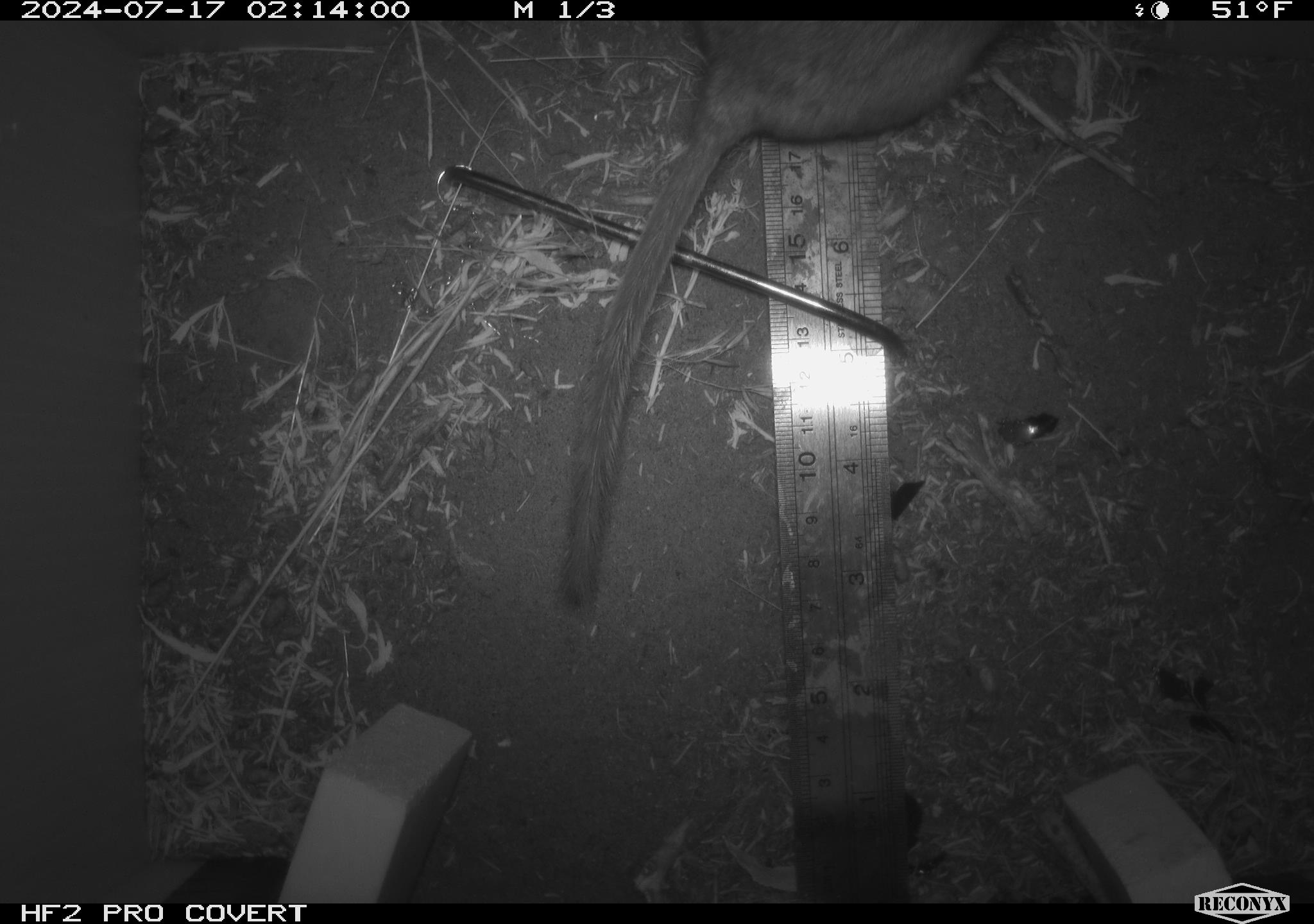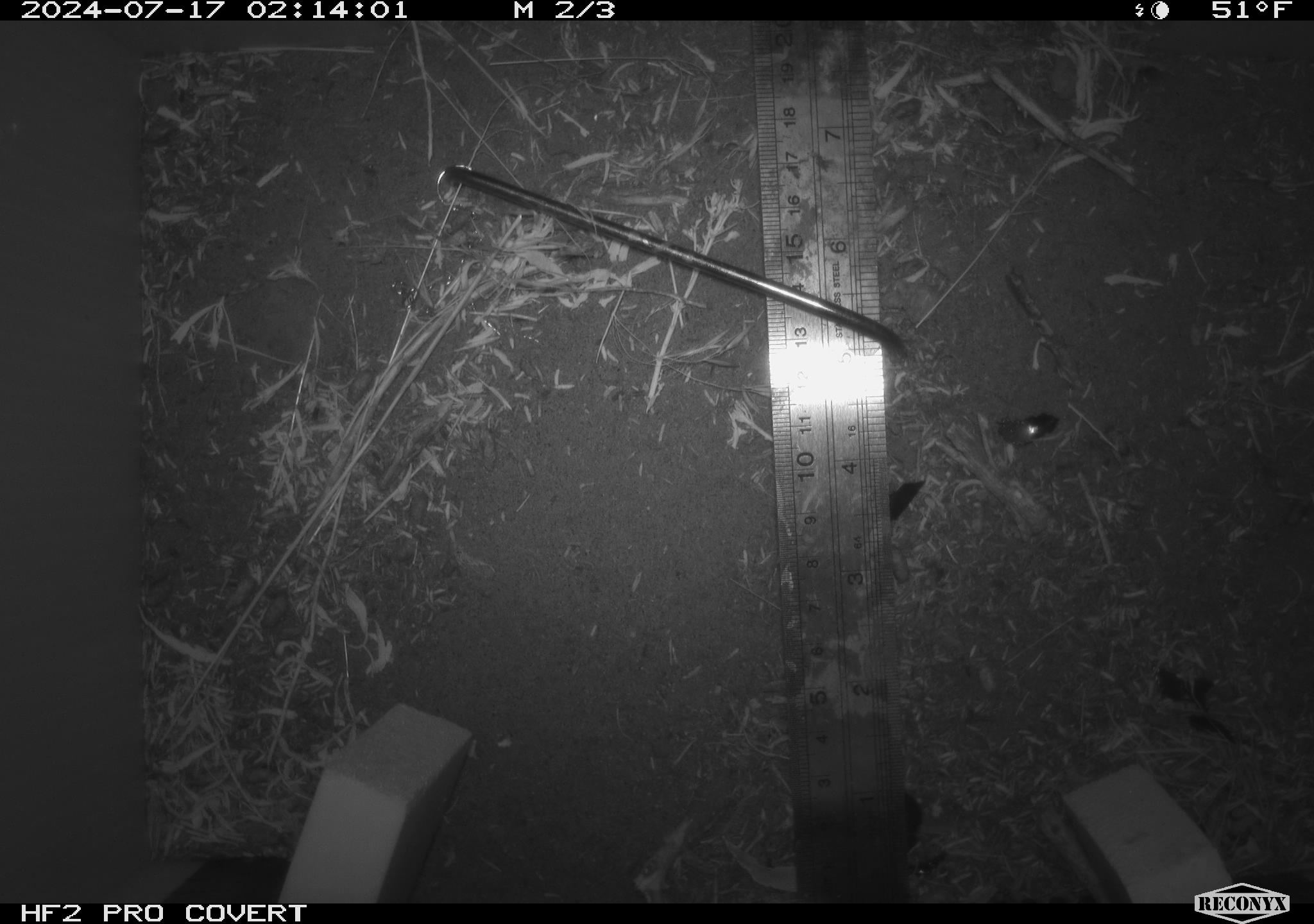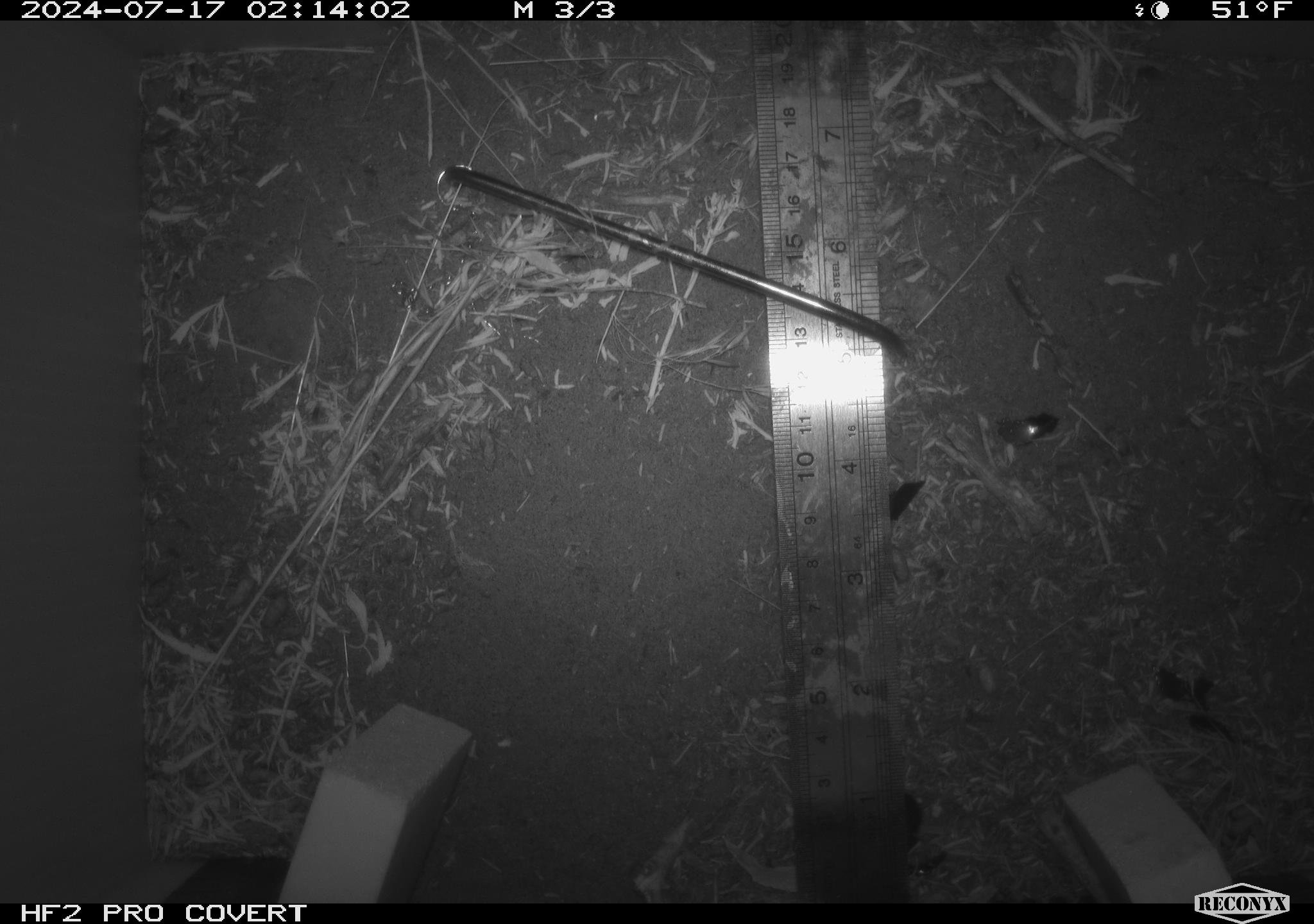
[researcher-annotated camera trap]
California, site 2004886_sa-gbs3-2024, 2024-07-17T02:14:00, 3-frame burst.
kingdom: Animalia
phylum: Chordata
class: Mammalia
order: Rodentia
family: Cricetidae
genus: Neotoma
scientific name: Neotoma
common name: pack rat or woodrat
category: neotoma species